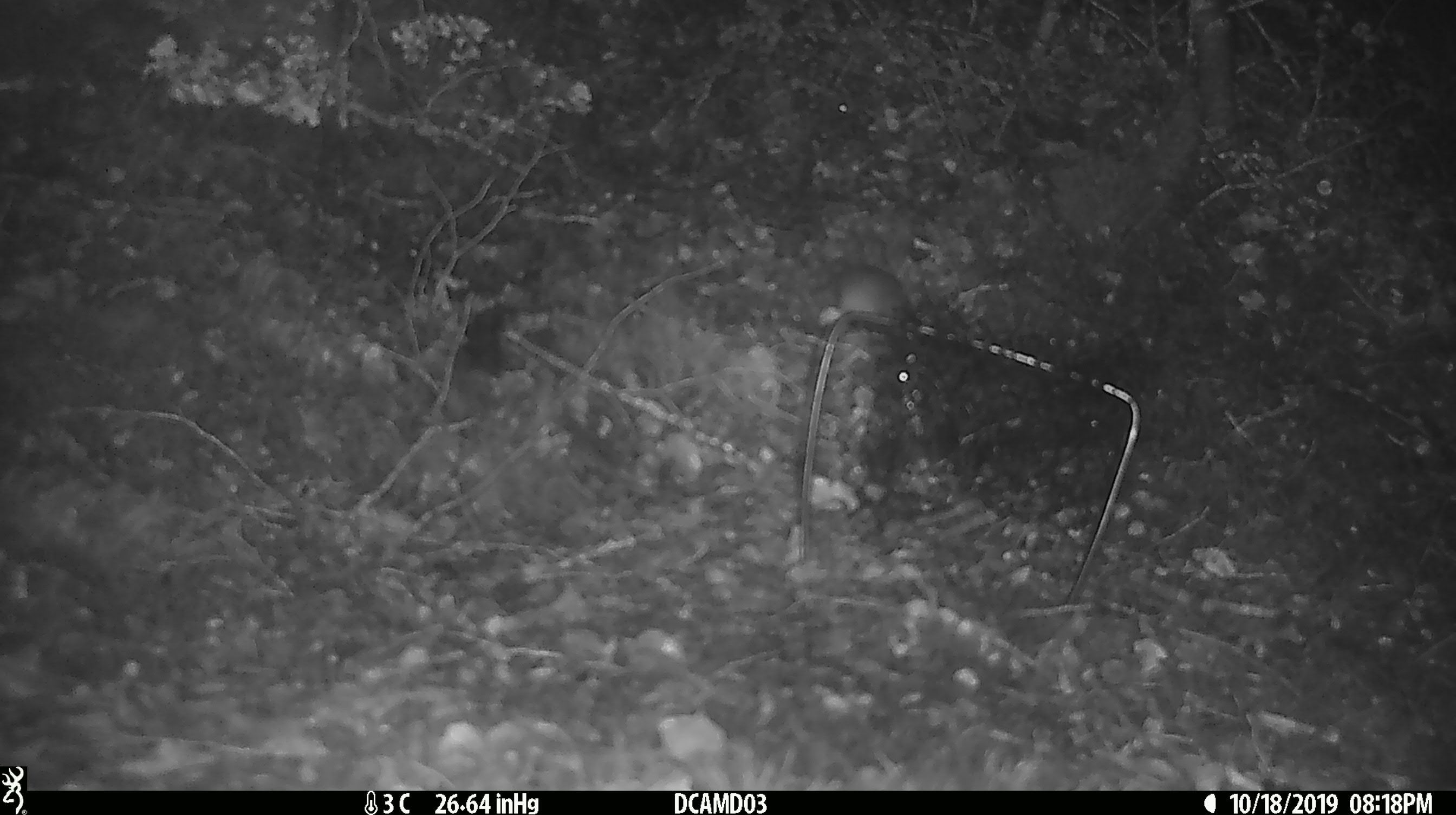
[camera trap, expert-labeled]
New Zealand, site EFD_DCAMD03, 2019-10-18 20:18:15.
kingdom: Animalia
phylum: Chordata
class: Mammalia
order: Rodentia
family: Muridae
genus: Mus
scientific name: Mus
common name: mouse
Mouse (Mus).